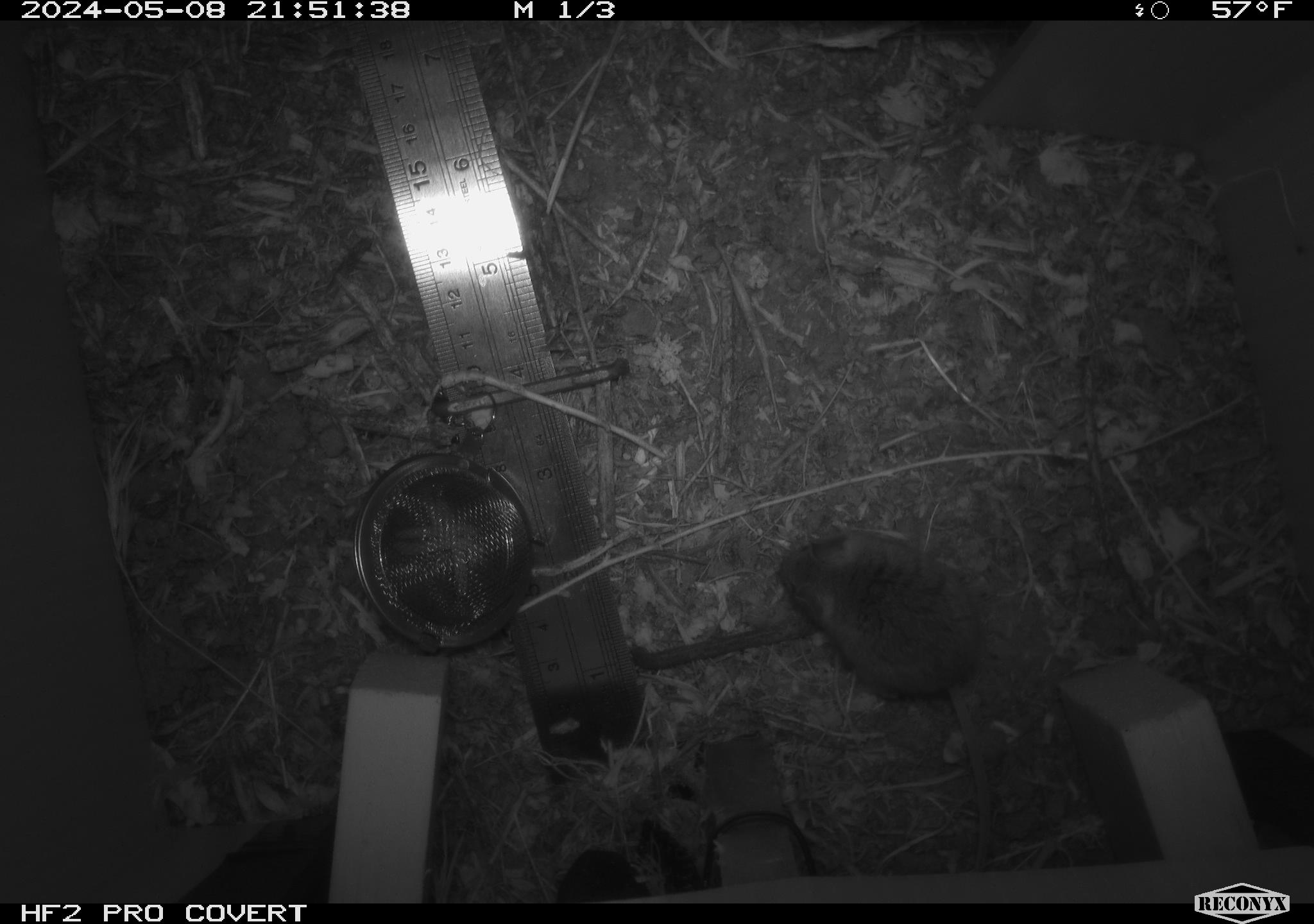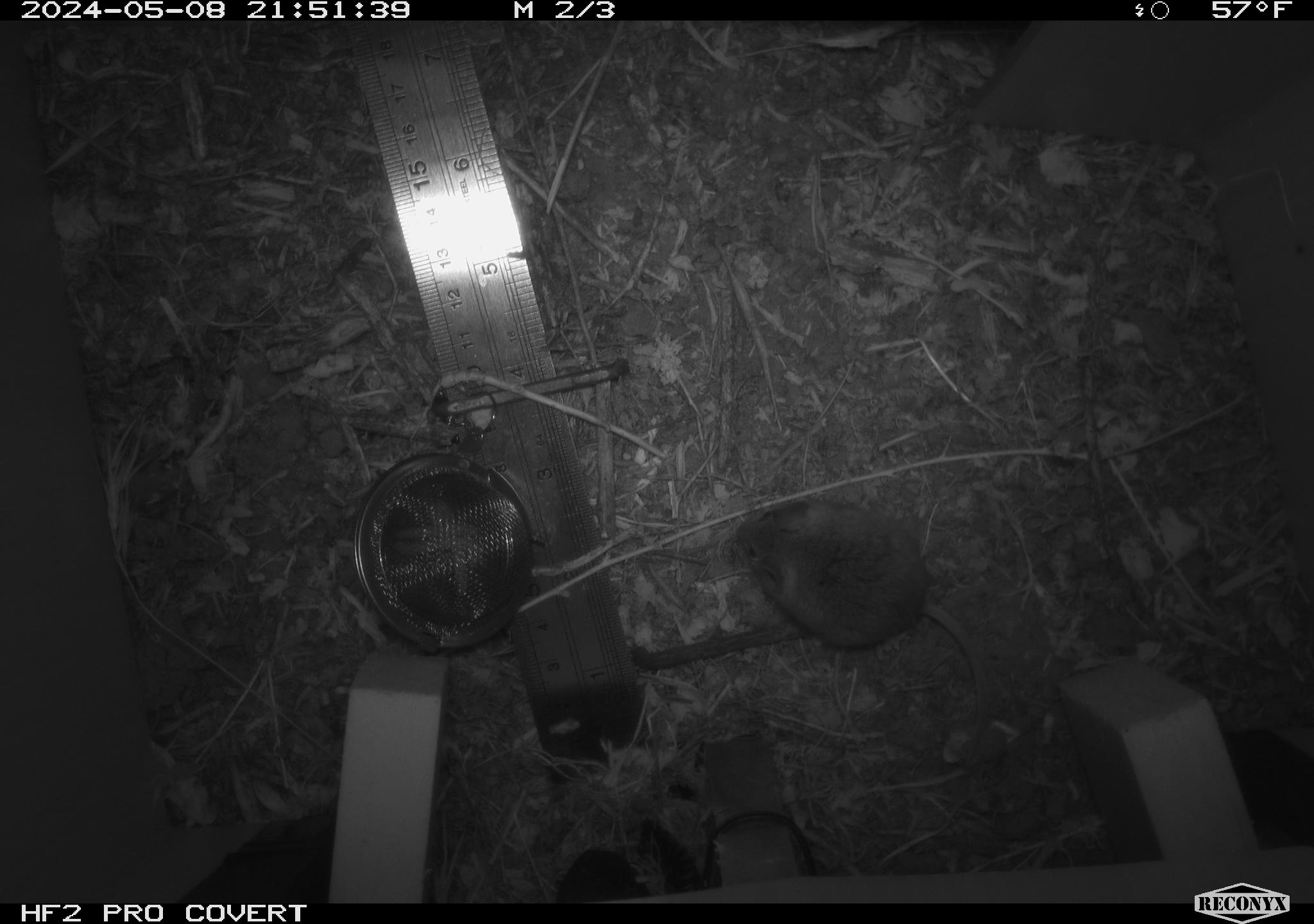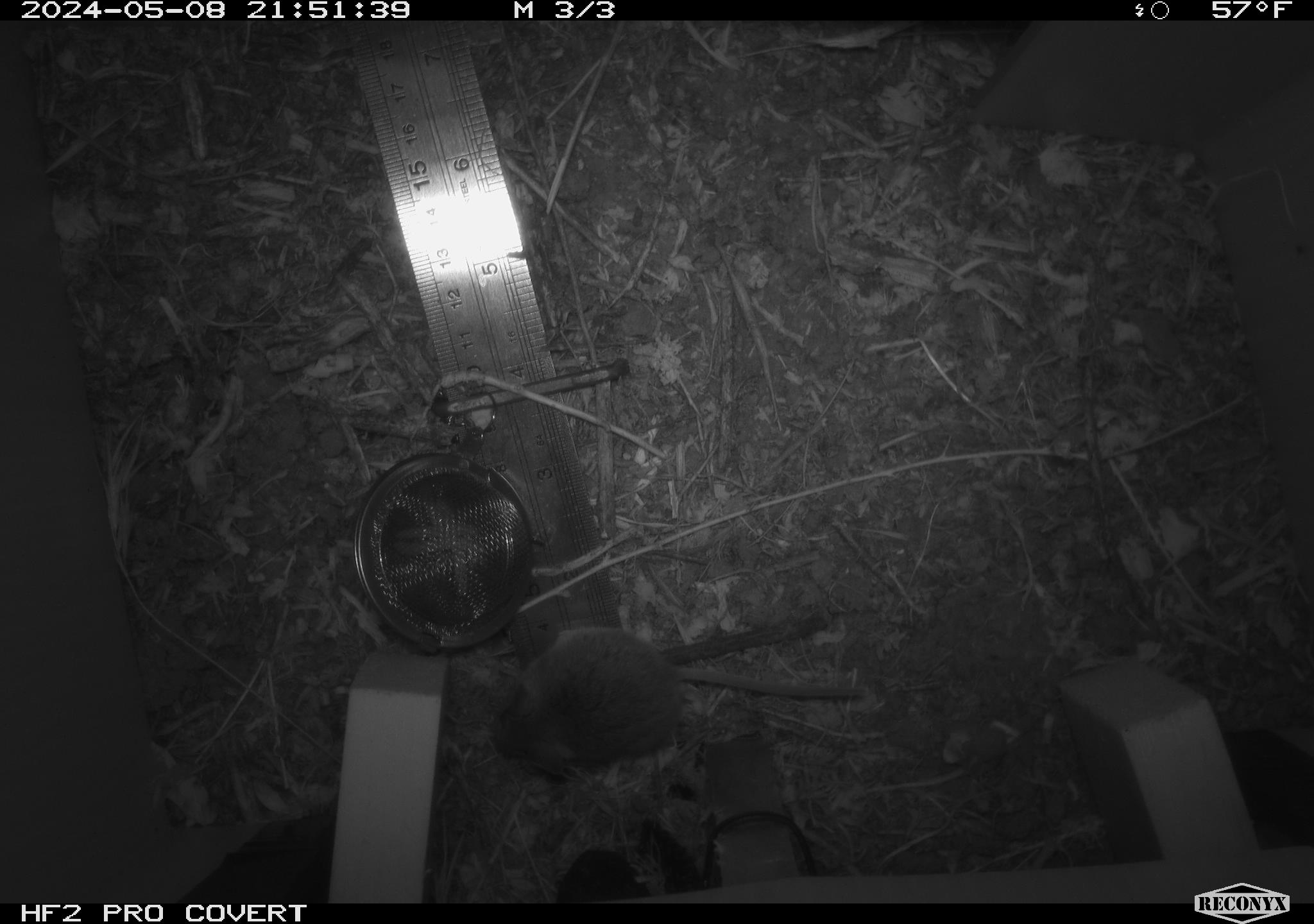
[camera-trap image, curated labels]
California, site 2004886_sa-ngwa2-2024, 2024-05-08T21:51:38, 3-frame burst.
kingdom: Animalia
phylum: Chordata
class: Mammalia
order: Rodentia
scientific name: Rodentia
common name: mouse species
Mouse species (Rodentia).